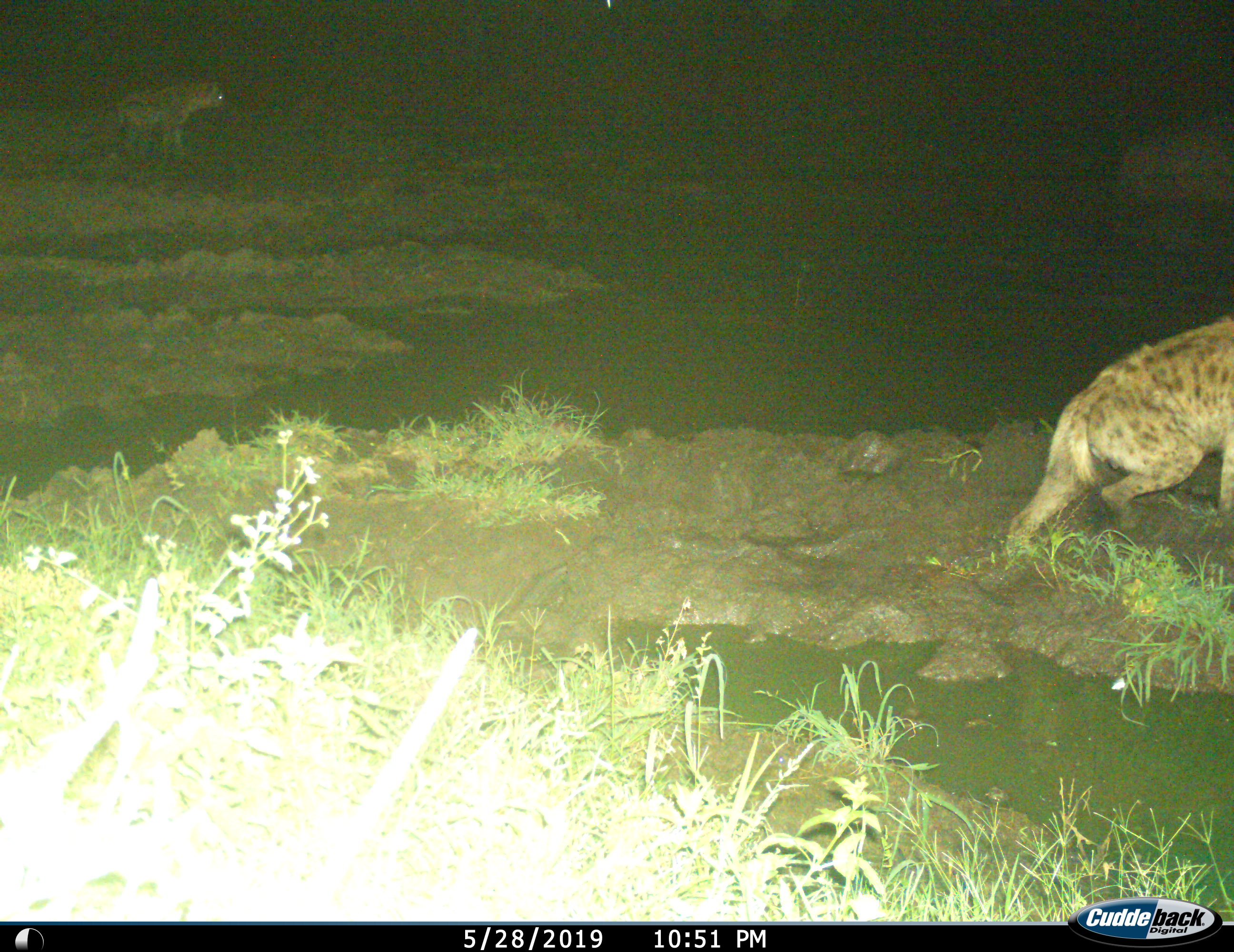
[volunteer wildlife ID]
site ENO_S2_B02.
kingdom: Animalia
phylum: Chordata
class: Mammalia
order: Carnivora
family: Hyaenidae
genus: Crocuta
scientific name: Crocuta crocuta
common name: spotted hyena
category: hyenaspotted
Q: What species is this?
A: Hyenaspotted (spotted hyena) (Crocuta crocuta).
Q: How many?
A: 2.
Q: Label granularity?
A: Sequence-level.